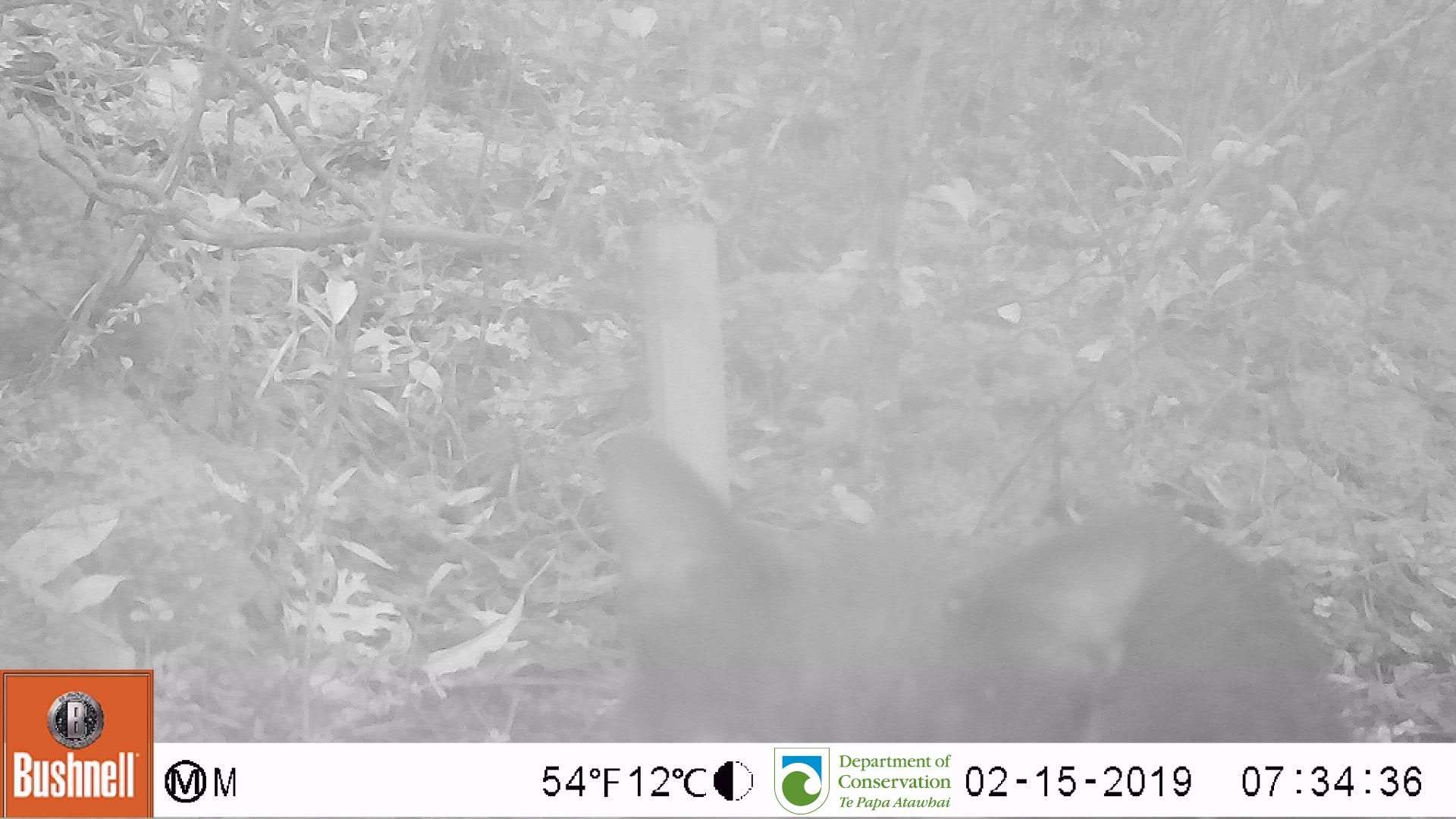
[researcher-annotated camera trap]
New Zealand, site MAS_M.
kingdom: Animalia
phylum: Chordata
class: Mammalia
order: Carnivora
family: Felidae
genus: Felis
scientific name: Felis catus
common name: domestic cat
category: cat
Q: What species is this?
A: Cat (domestic cat) (Felis catus).